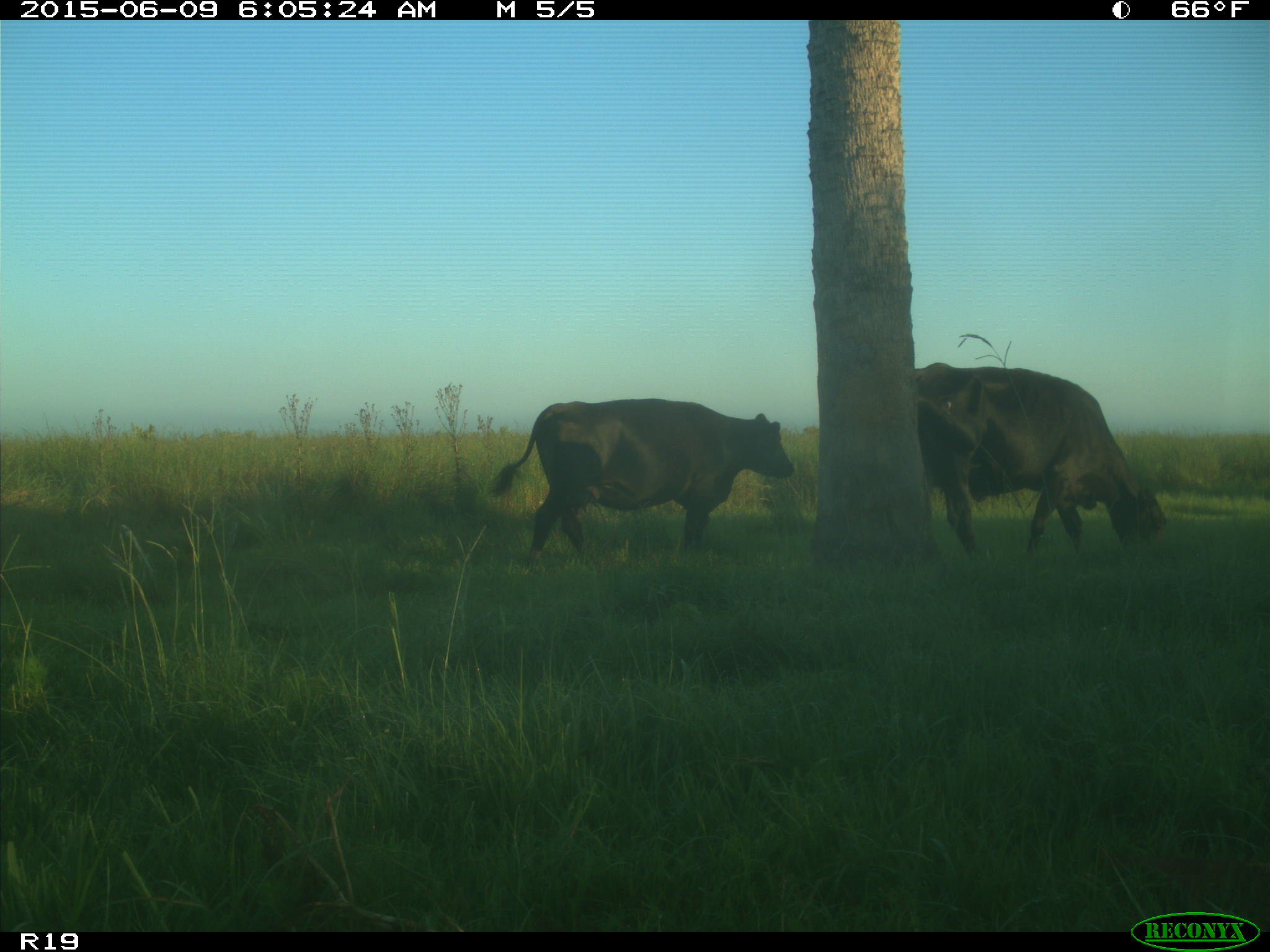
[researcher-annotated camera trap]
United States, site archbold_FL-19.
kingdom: Animalia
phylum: Chordata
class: Mammalia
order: Artiodactyla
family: Bovidae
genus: Bos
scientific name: Bos taurus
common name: domestic cow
Bos taurus (domestic cow).